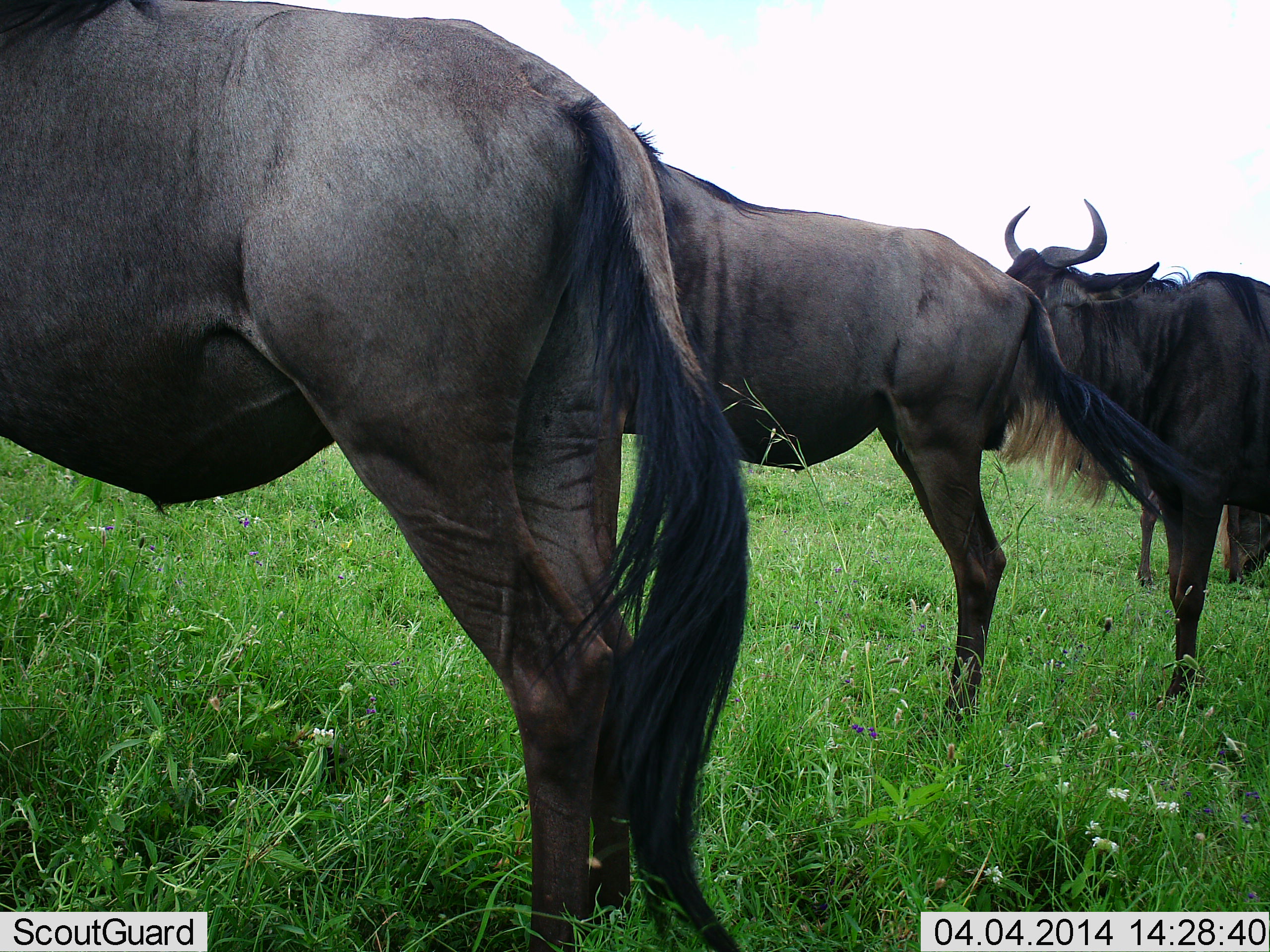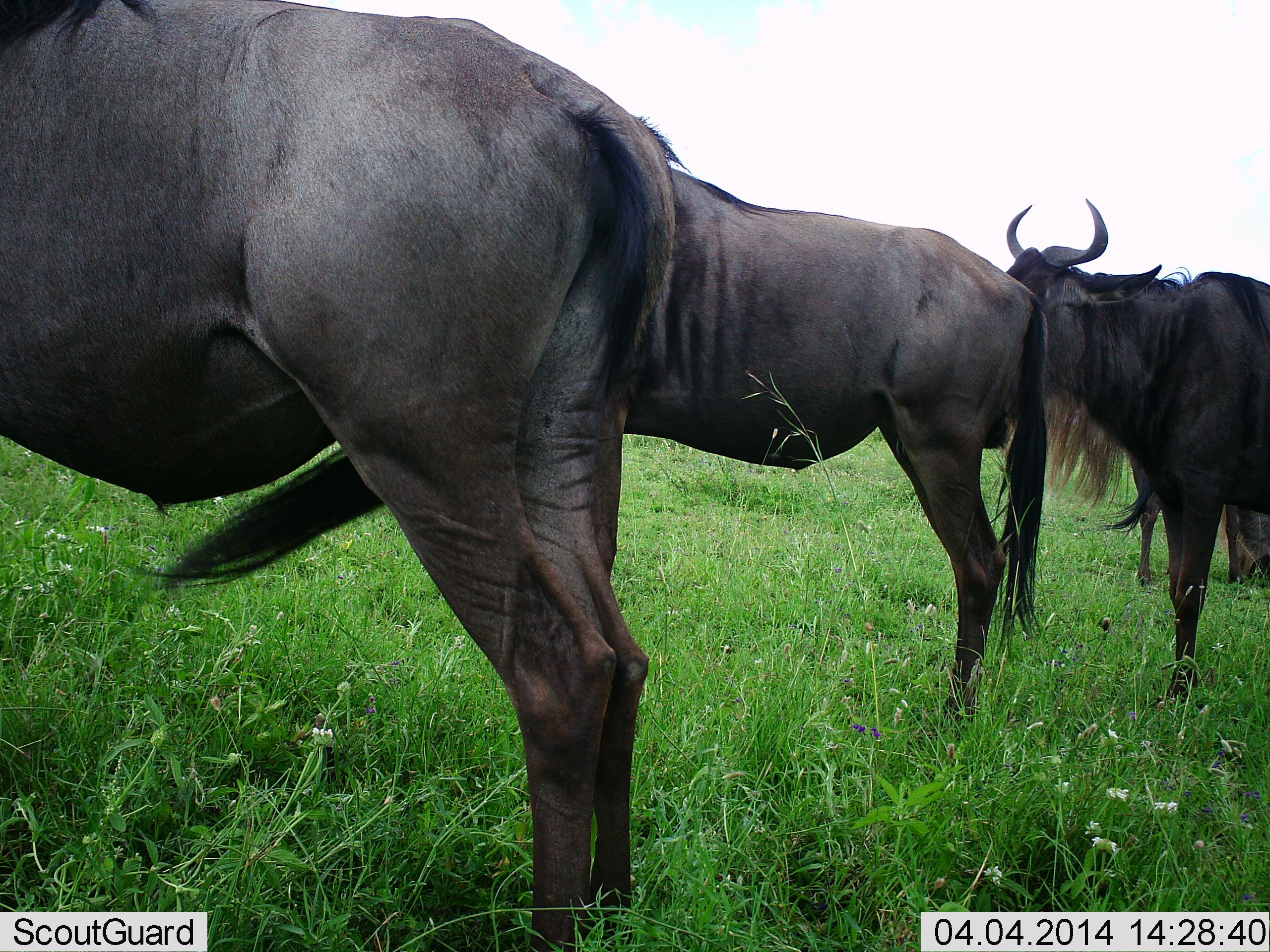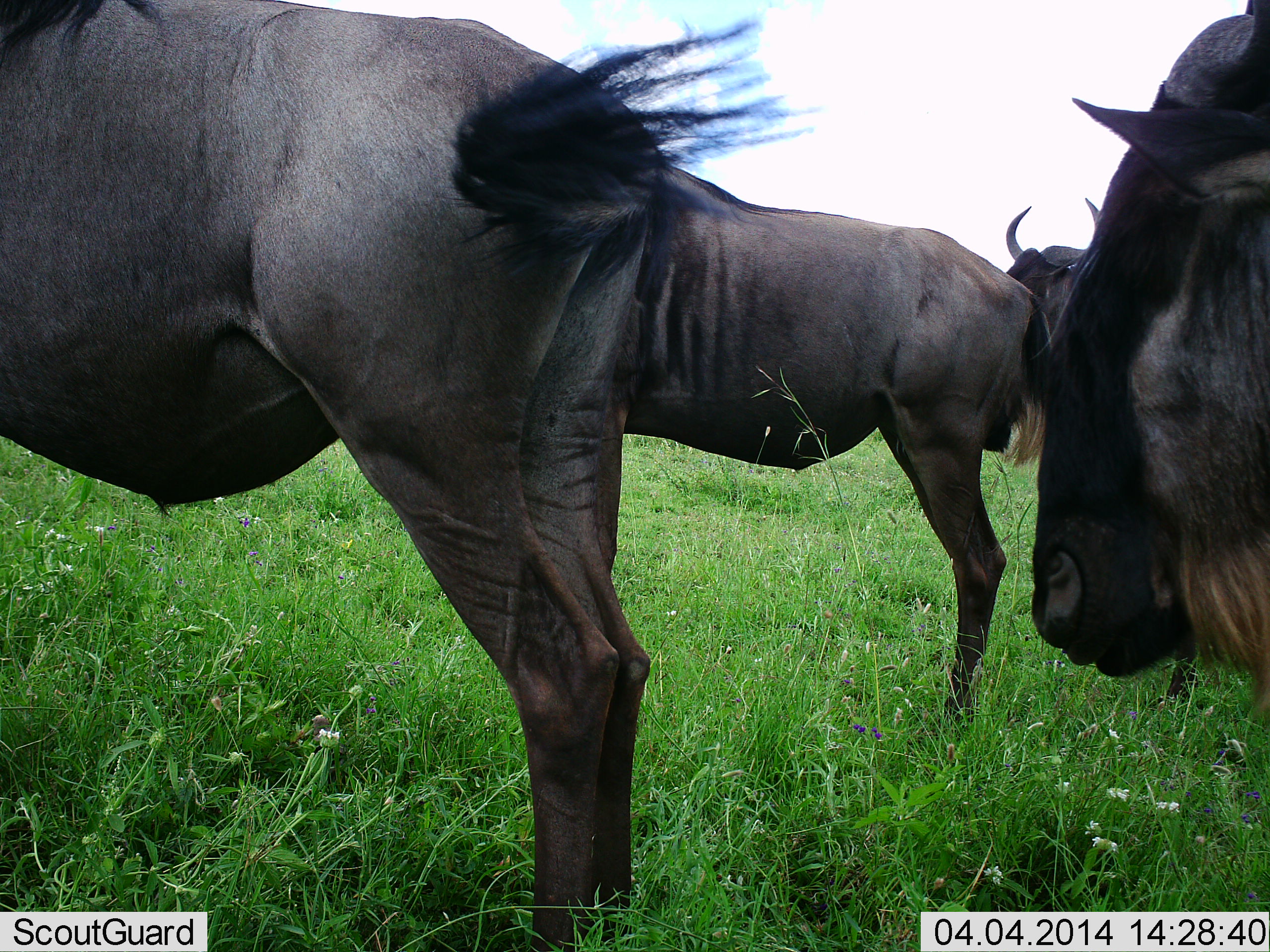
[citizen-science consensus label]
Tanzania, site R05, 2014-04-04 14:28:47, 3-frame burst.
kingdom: Animalia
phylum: Chordata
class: Mammalia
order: Artiodactyla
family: Bovidae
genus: Connochaetes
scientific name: Connochaetes taurinus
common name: blue wildebeest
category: wildebeest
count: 4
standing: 100%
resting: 0%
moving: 30%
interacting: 0%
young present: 0%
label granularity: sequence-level